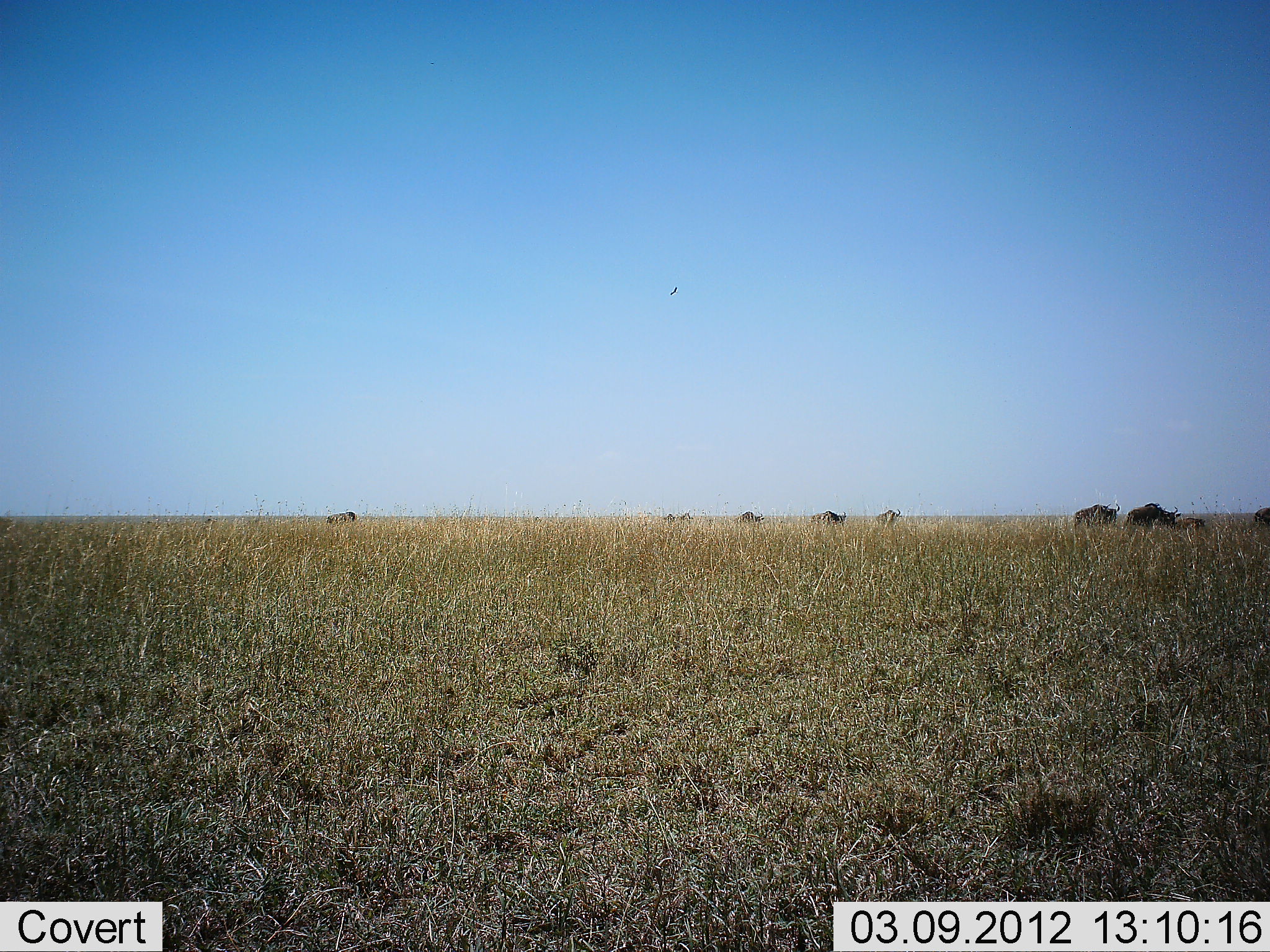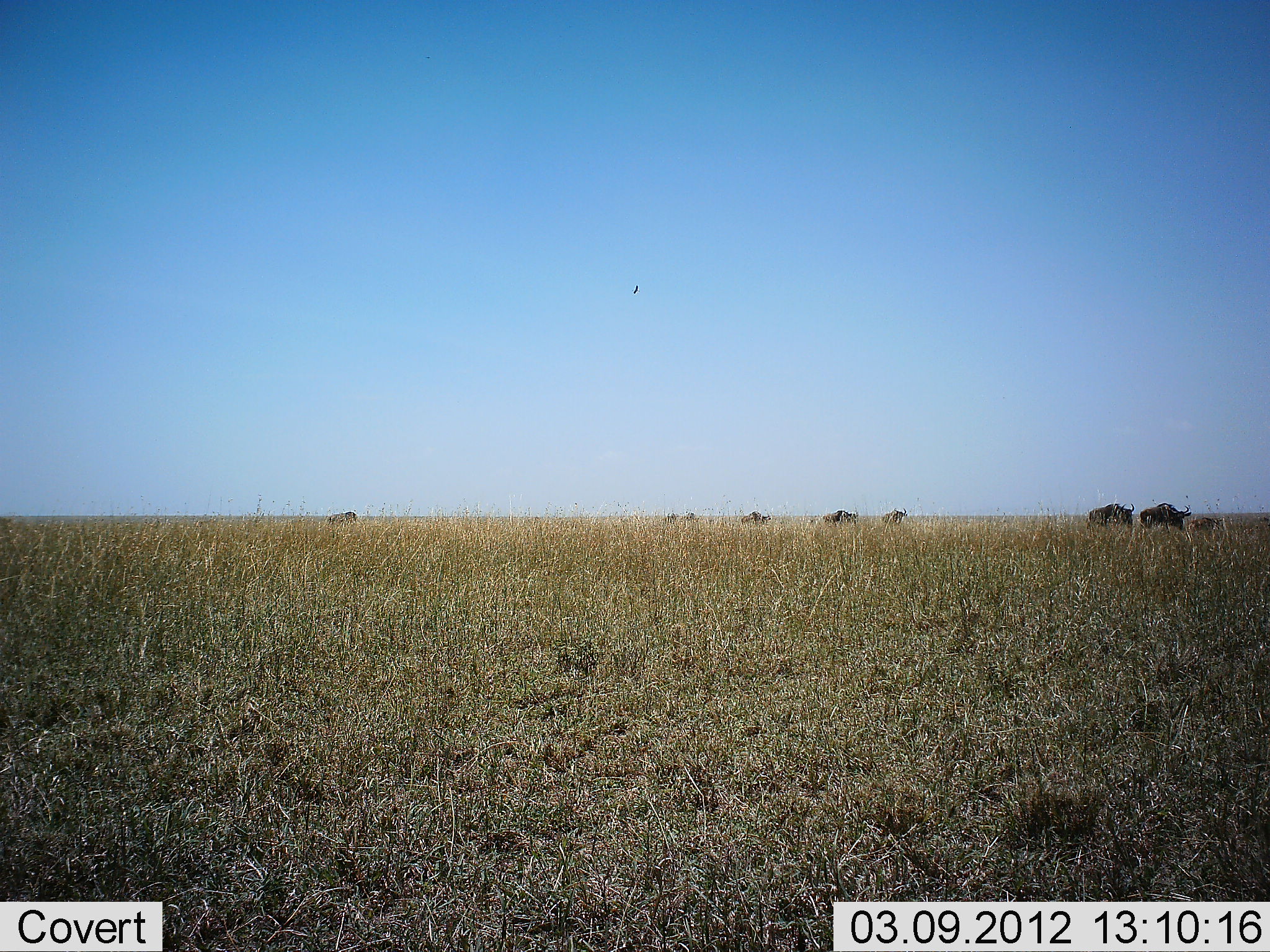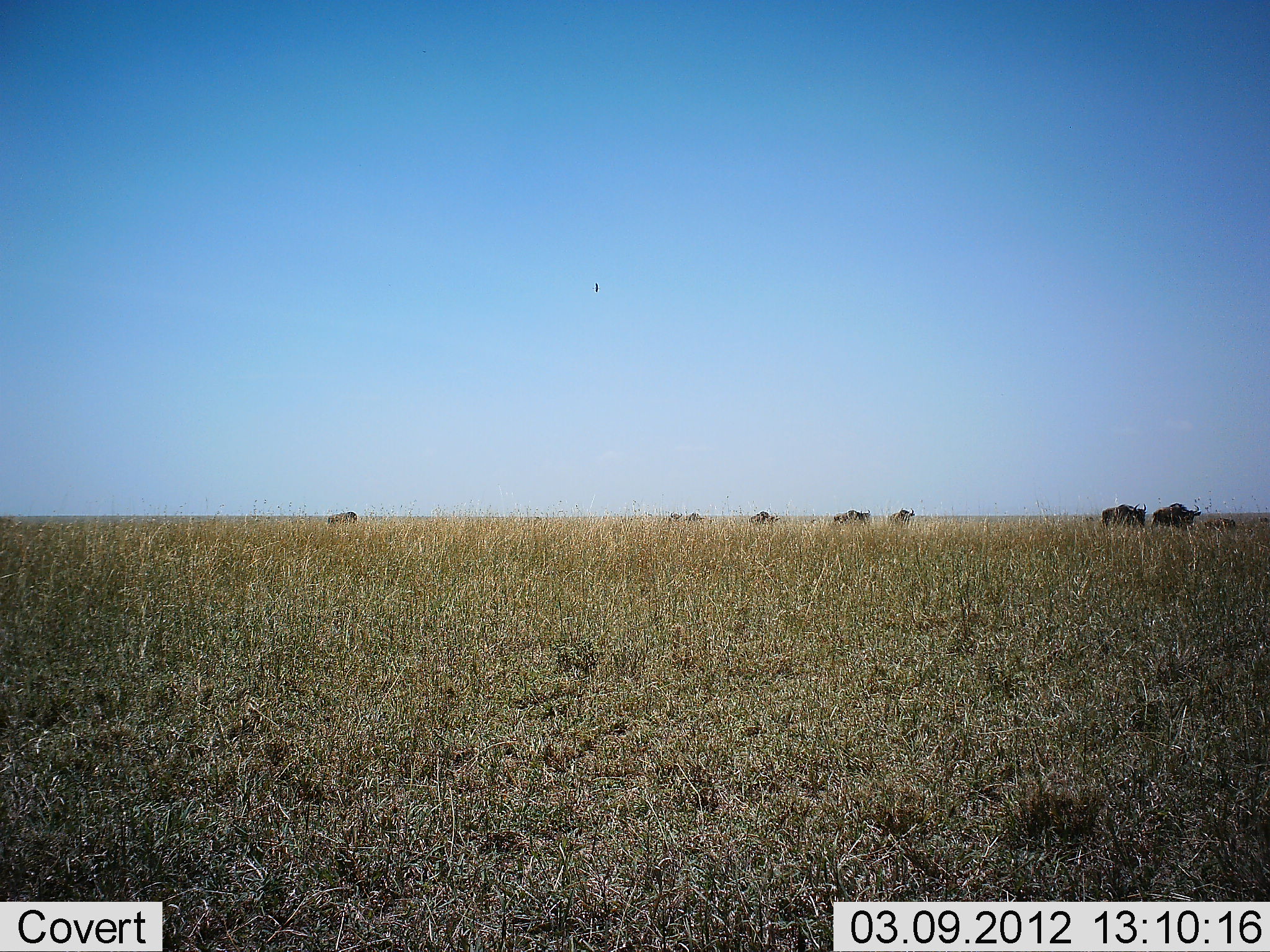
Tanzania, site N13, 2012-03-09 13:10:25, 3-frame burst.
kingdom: Animalia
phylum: Chordata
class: Mammalia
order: Artiodactyla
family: Bovidae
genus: Connochaetes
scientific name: Connochaetes taurinus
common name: blue wildebeest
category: wildebeest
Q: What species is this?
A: Wildebeest (blue wildebeest) (Connochaetes taurinus).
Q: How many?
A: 9.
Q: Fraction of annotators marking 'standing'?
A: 18%.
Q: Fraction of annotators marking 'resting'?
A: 0%.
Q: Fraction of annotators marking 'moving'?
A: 88%.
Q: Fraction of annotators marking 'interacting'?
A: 6%.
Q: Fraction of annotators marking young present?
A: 29%.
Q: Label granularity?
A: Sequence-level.